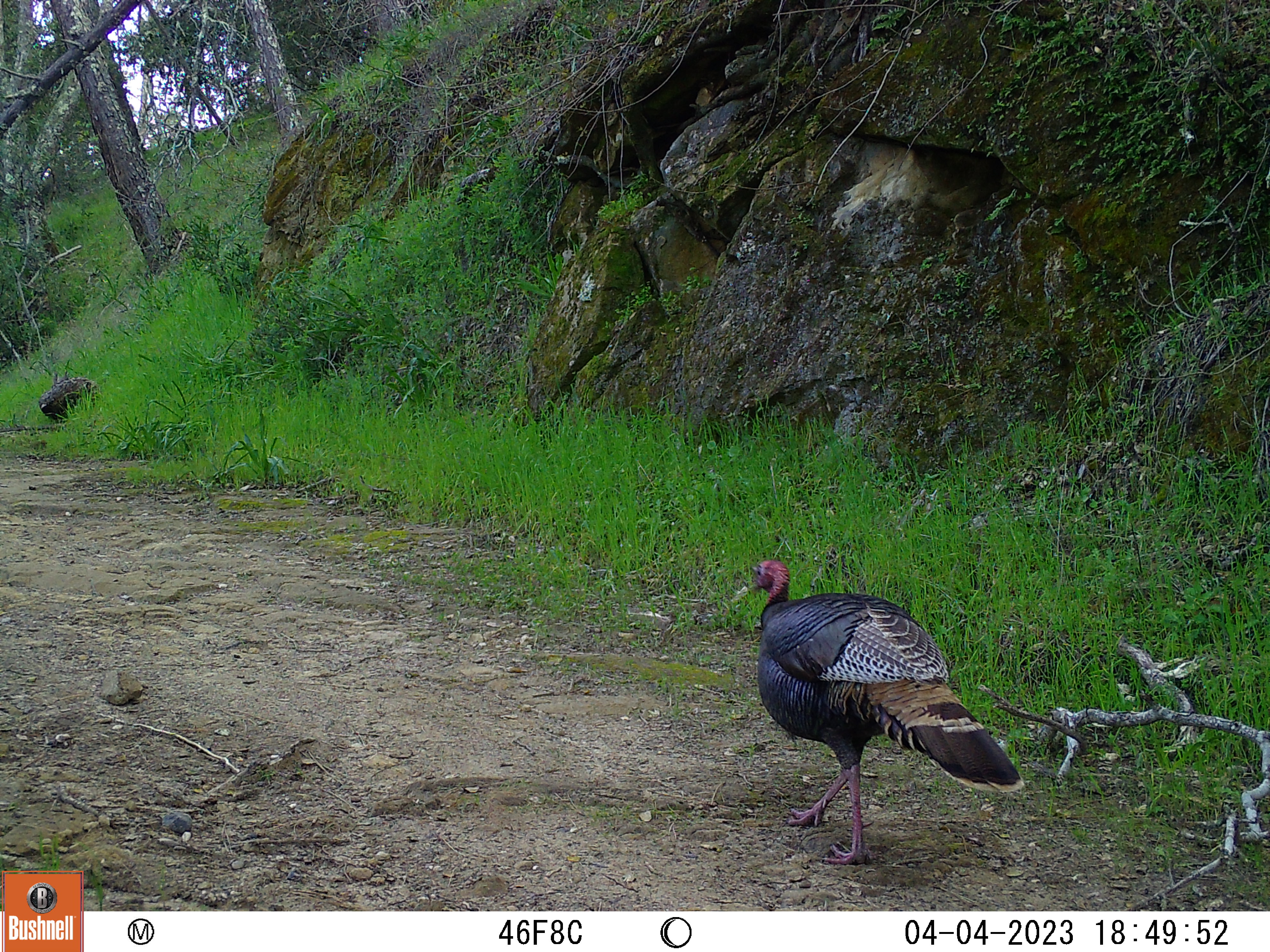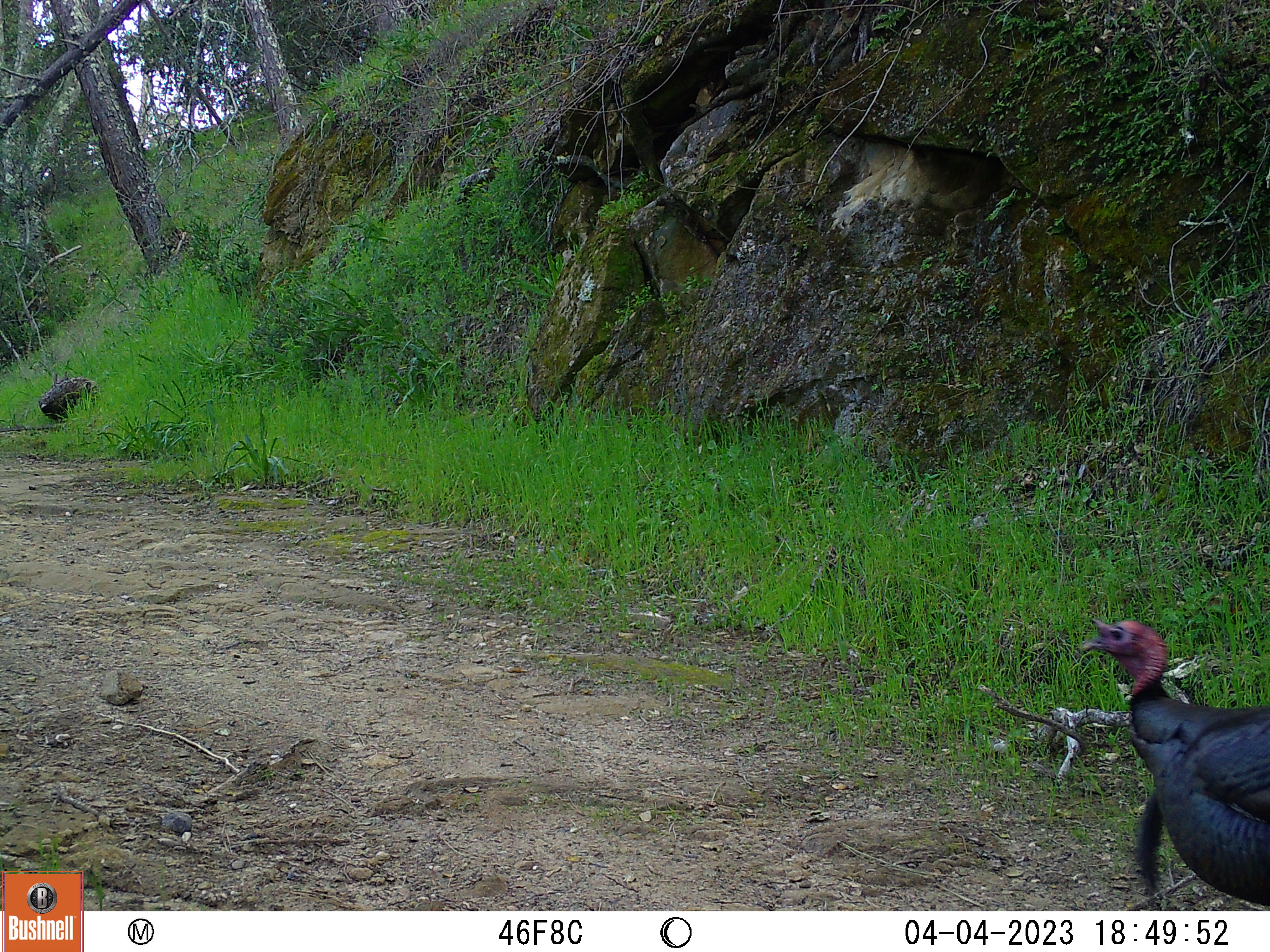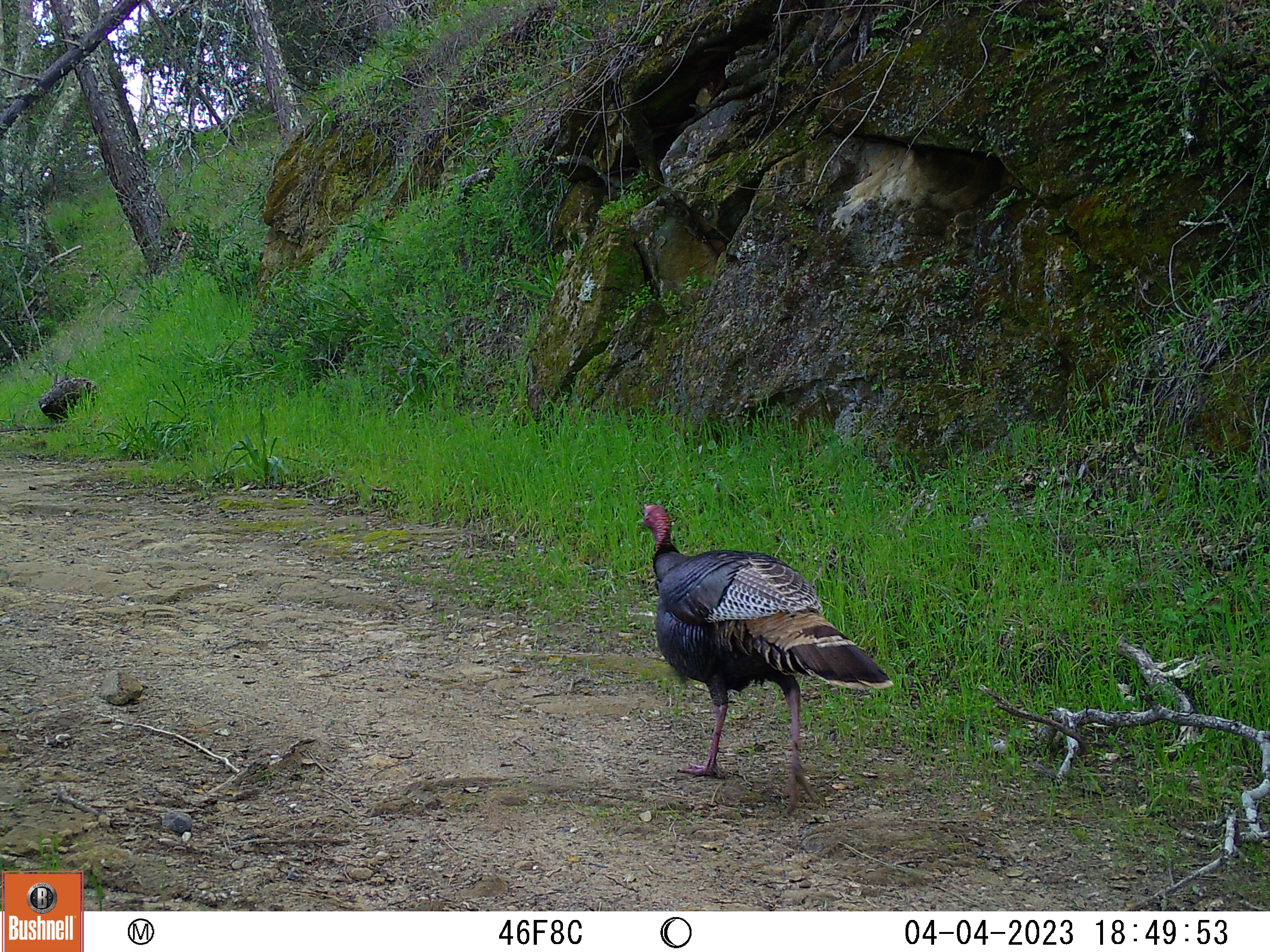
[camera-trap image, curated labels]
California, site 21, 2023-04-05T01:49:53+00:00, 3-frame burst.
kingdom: Animalia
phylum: Chordata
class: Aves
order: Galliformes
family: Phasianidae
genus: Meleagris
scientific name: Meleagris gallopavo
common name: turkey